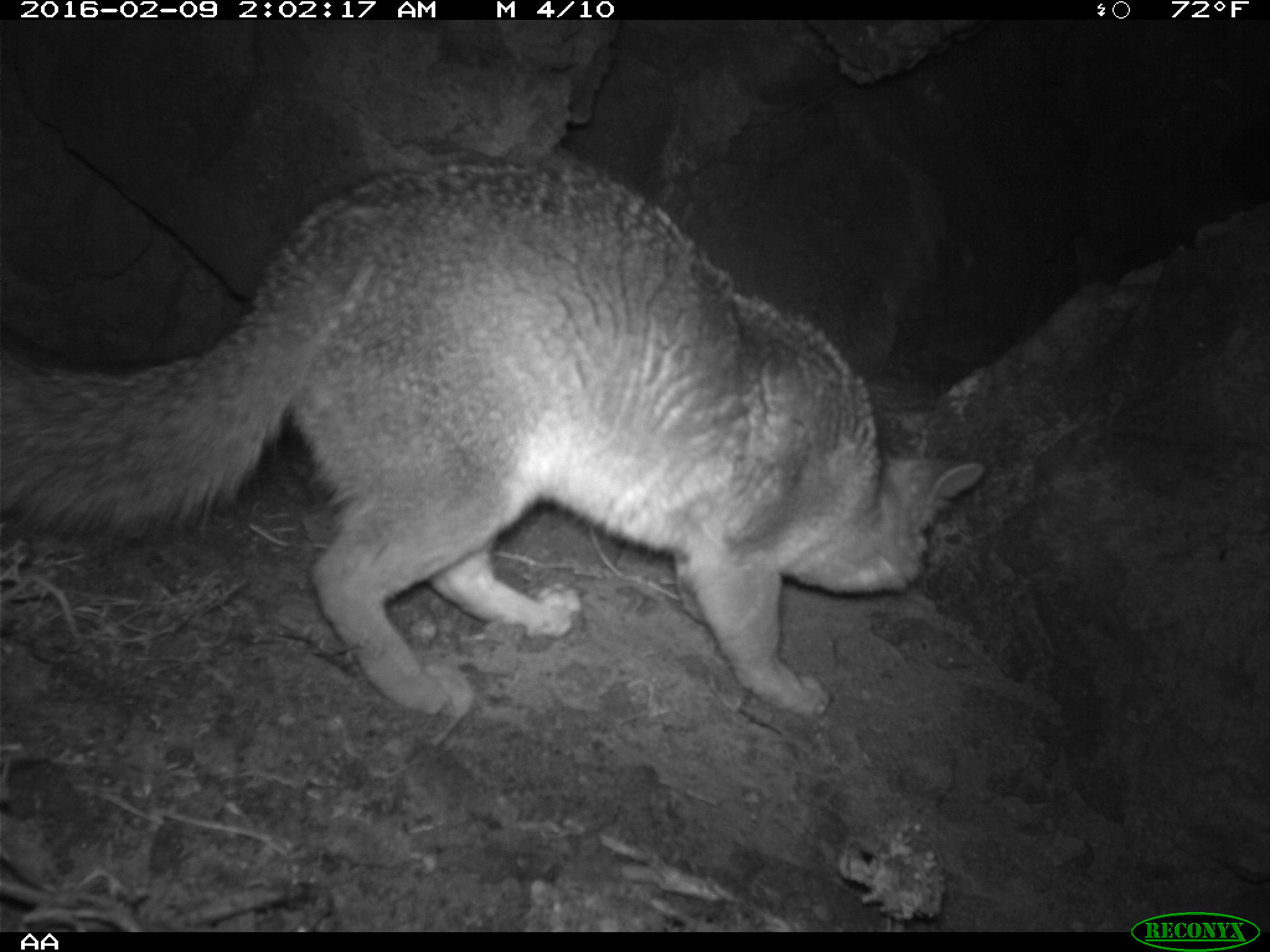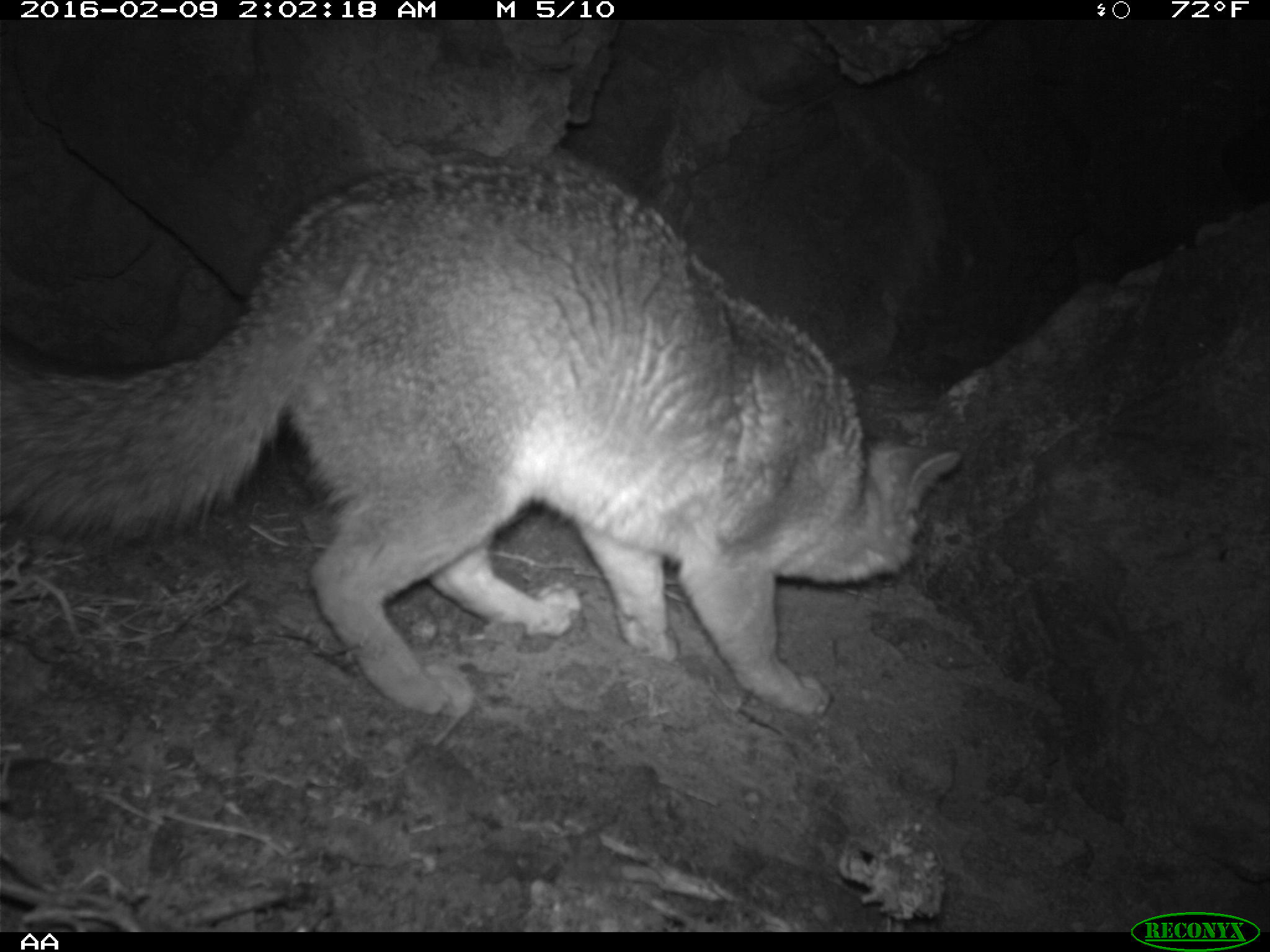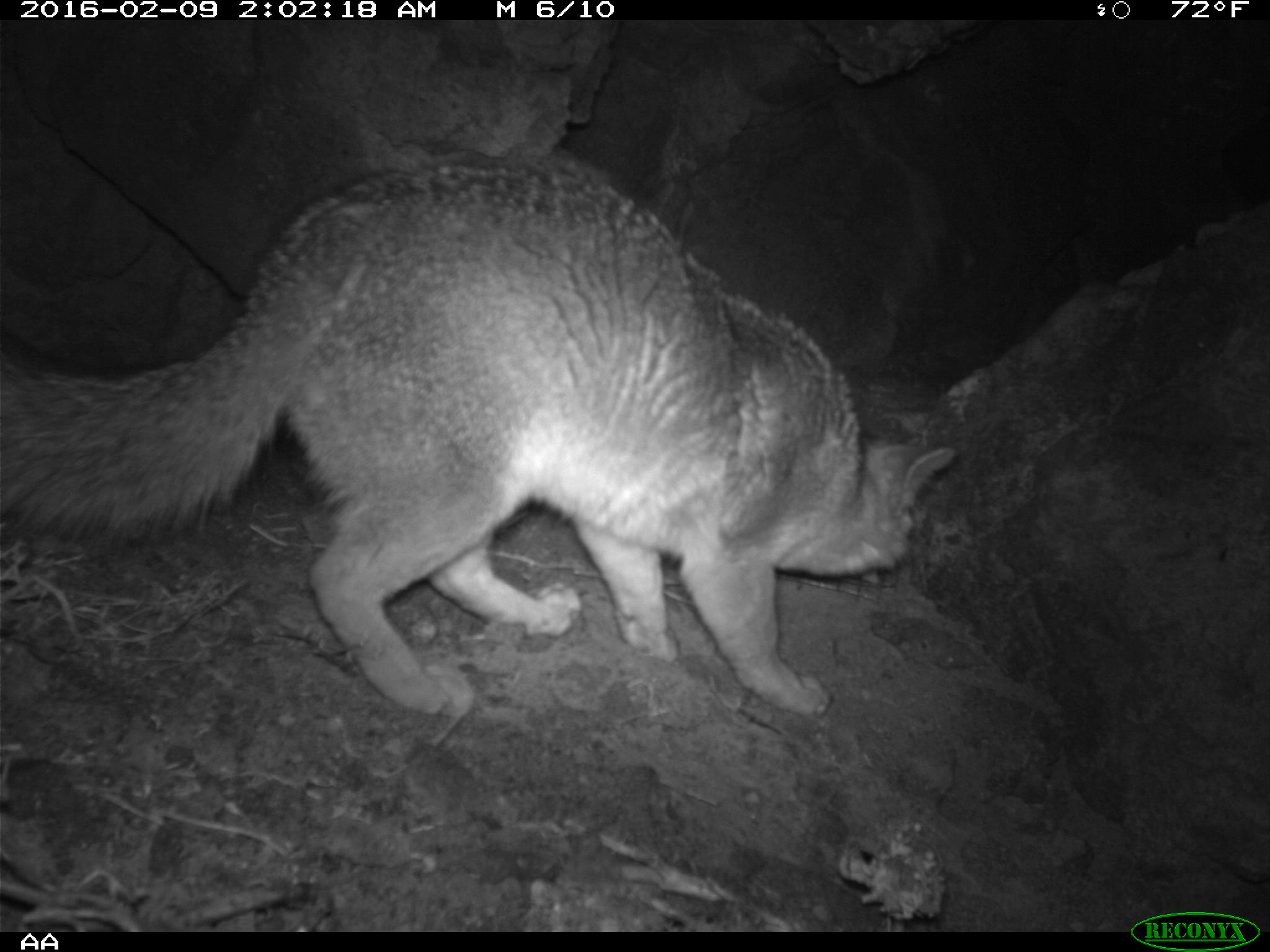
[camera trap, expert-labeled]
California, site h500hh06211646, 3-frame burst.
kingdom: Animalia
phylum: Chordata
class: Mammalia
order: Carnivora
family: Canidae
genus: Urocyon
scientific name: Urocyon littoralis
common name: island fox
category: fox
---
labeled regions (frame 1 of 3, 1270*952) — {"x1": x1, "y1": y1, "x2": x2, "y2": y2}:
fox: {"x1": 0, "y1": 156, "x2": 984, "y2": 715}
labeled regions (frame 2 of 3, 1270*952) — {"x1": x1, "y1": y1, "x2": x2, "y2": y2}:
fox: {"x1": 0, "y1": 154, "x2": 957, "y2": 718}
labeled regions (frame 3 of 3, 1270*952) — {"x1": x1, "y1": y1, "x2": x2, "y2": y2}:
fox: {"x1": 0, "y1": 162, "x2": 960, "y2": 718}